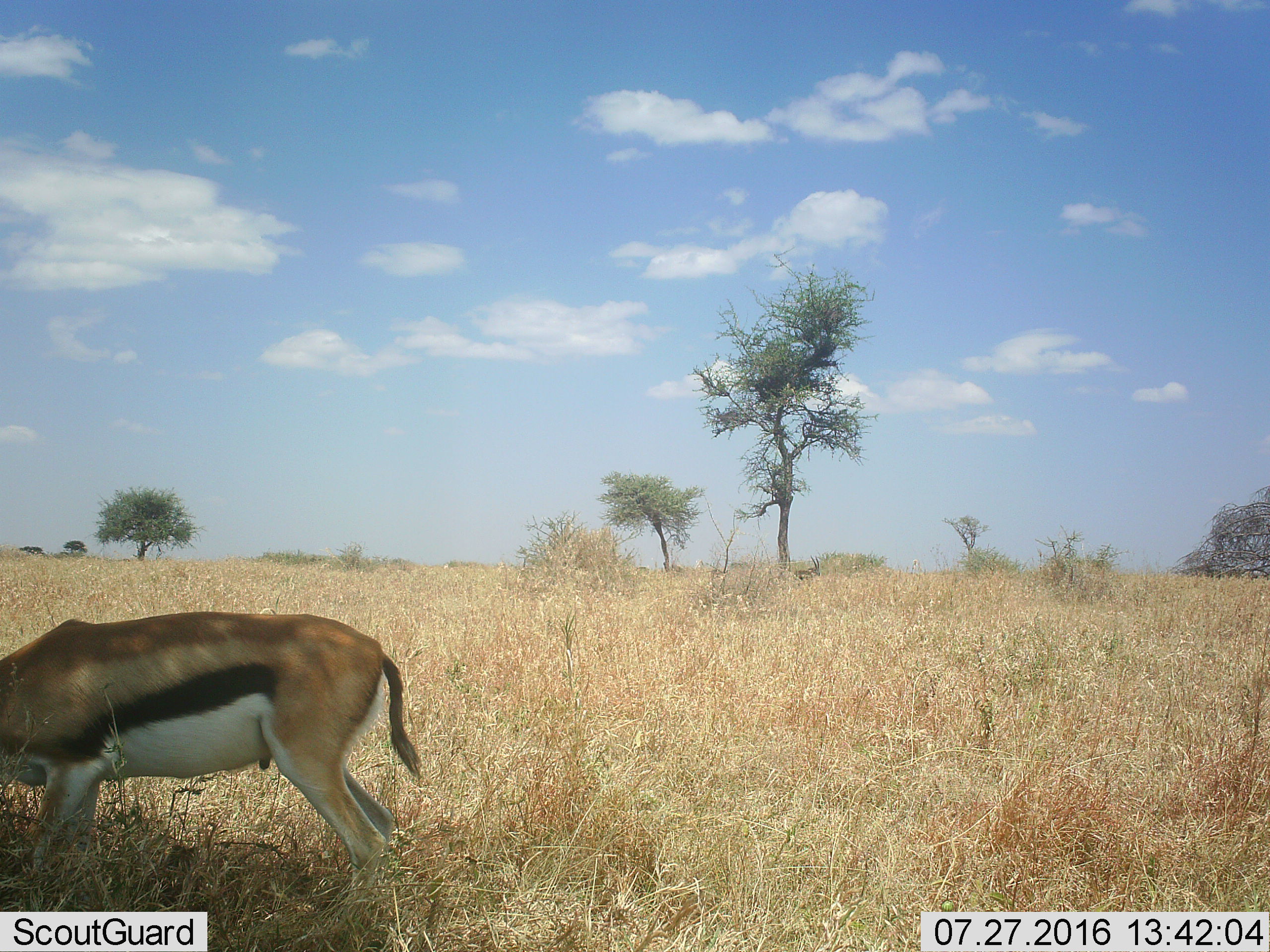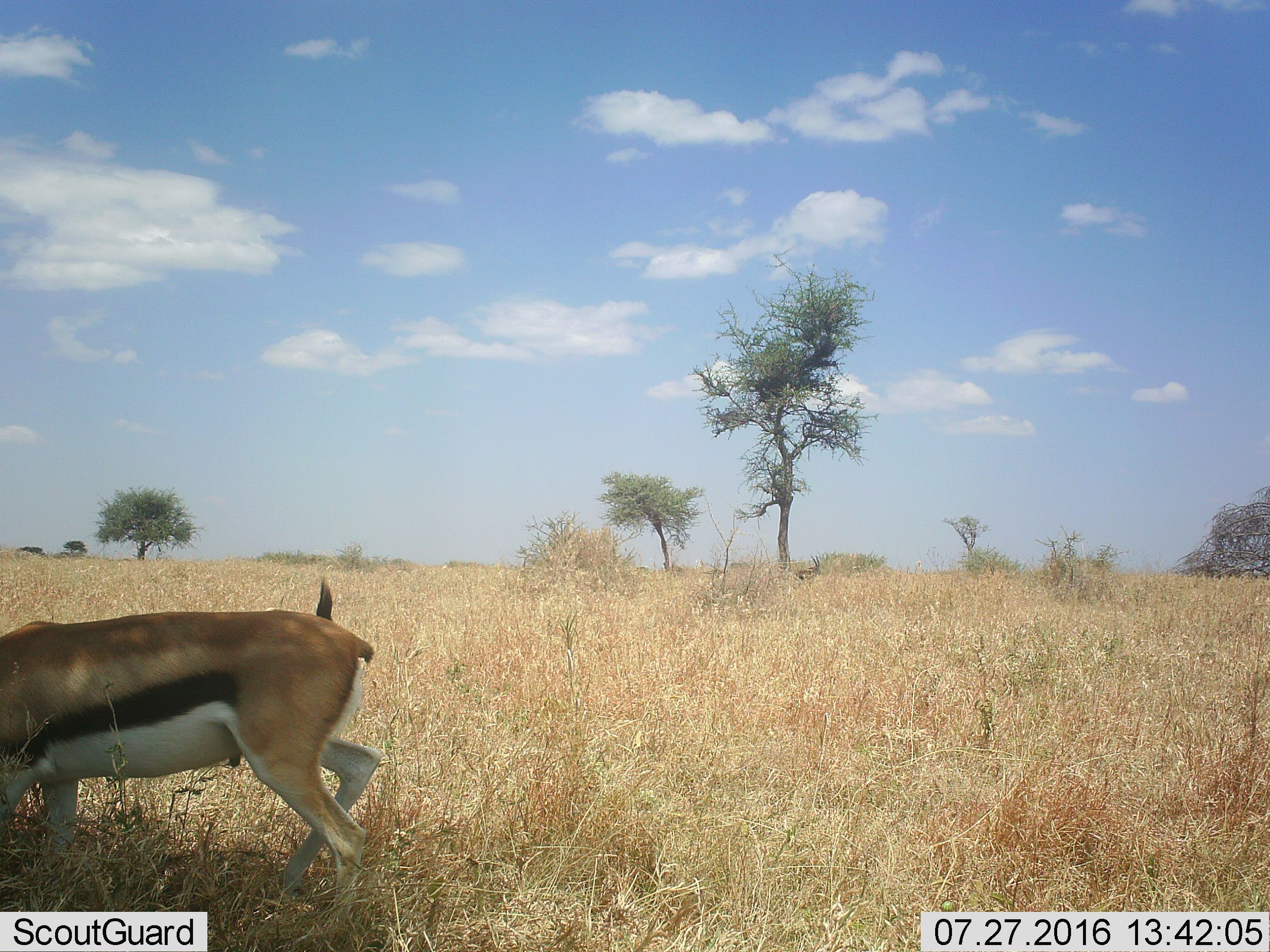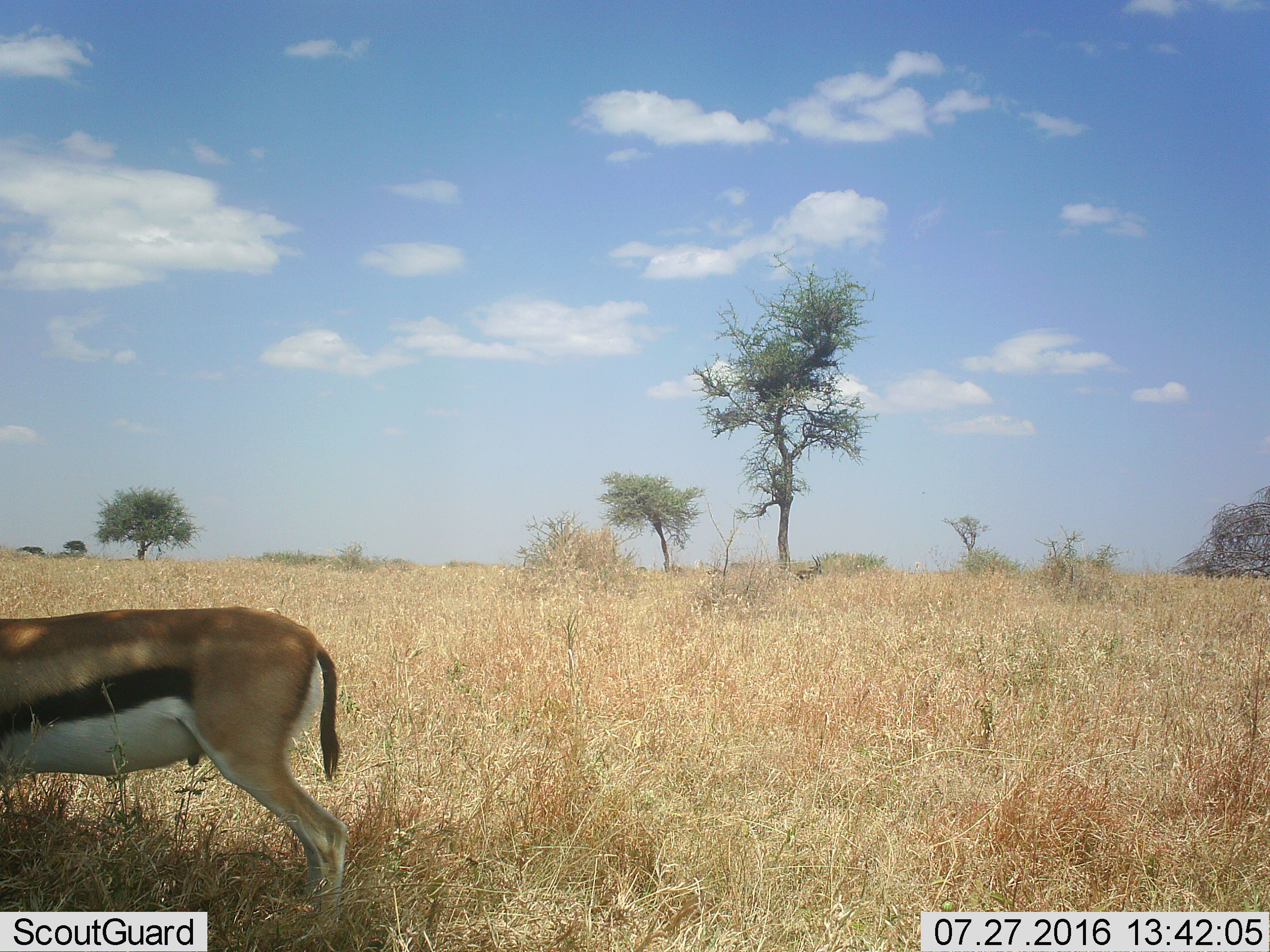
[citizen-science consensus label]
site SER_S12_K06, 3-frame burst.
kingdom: Animalia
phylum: Chordata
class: Mammalia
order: Artiodactyla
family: Bovidae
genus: Eudorcas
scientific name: Eudorcas thomsonii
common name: thomson's gazelle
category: gazellethomsons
Gazellethomsons (thomson's gazelle) (Eudorcas thomsonii), count 2. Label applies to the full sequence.